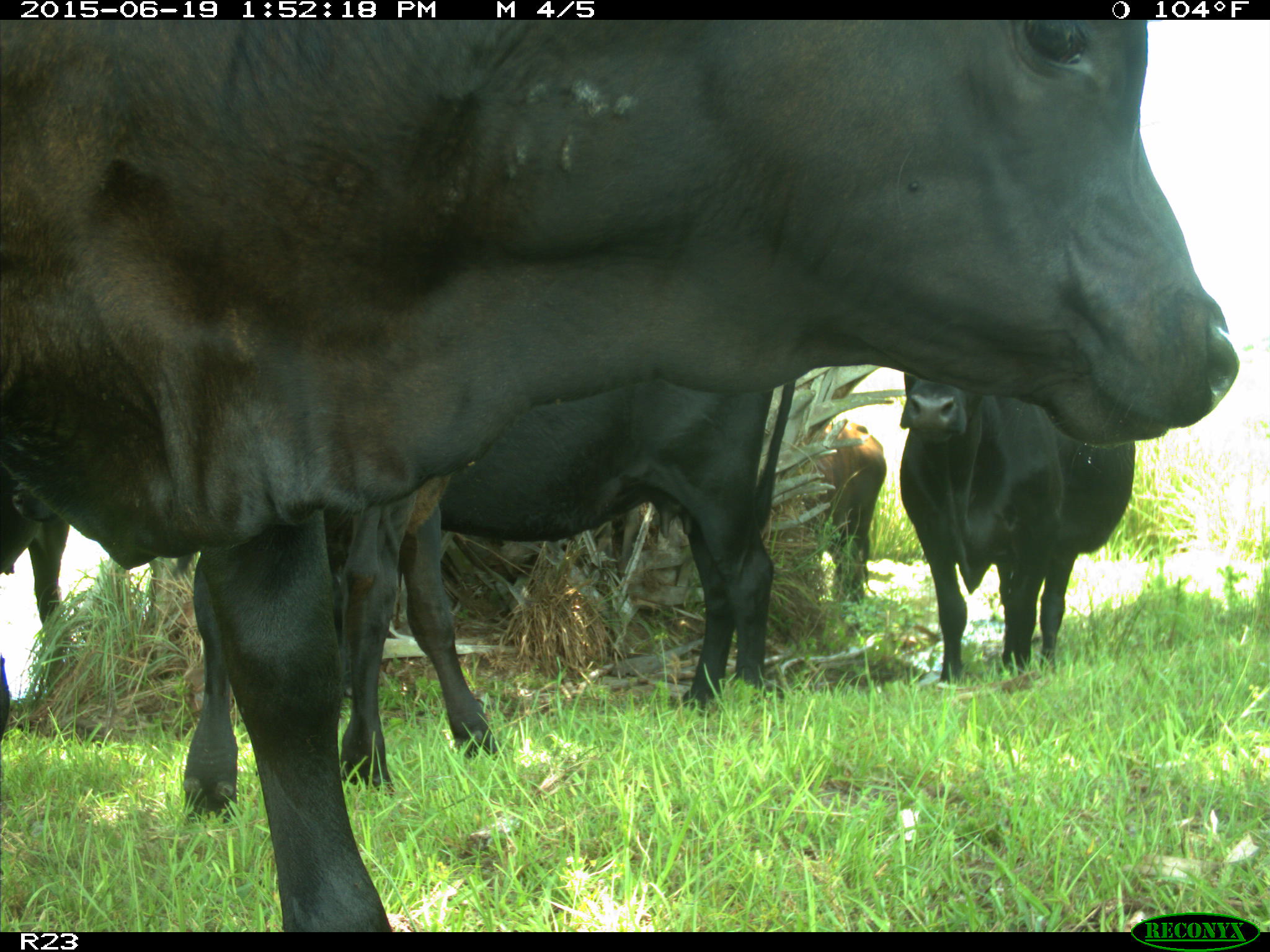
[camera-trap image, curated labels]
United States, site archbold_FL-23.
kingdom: Animalia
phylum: Chordata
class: Mammalia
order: Artiodactyla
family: Suidae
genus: Sus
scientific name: Sus scrofa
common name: wild boar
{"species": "Sus scrofa (wild boar)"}